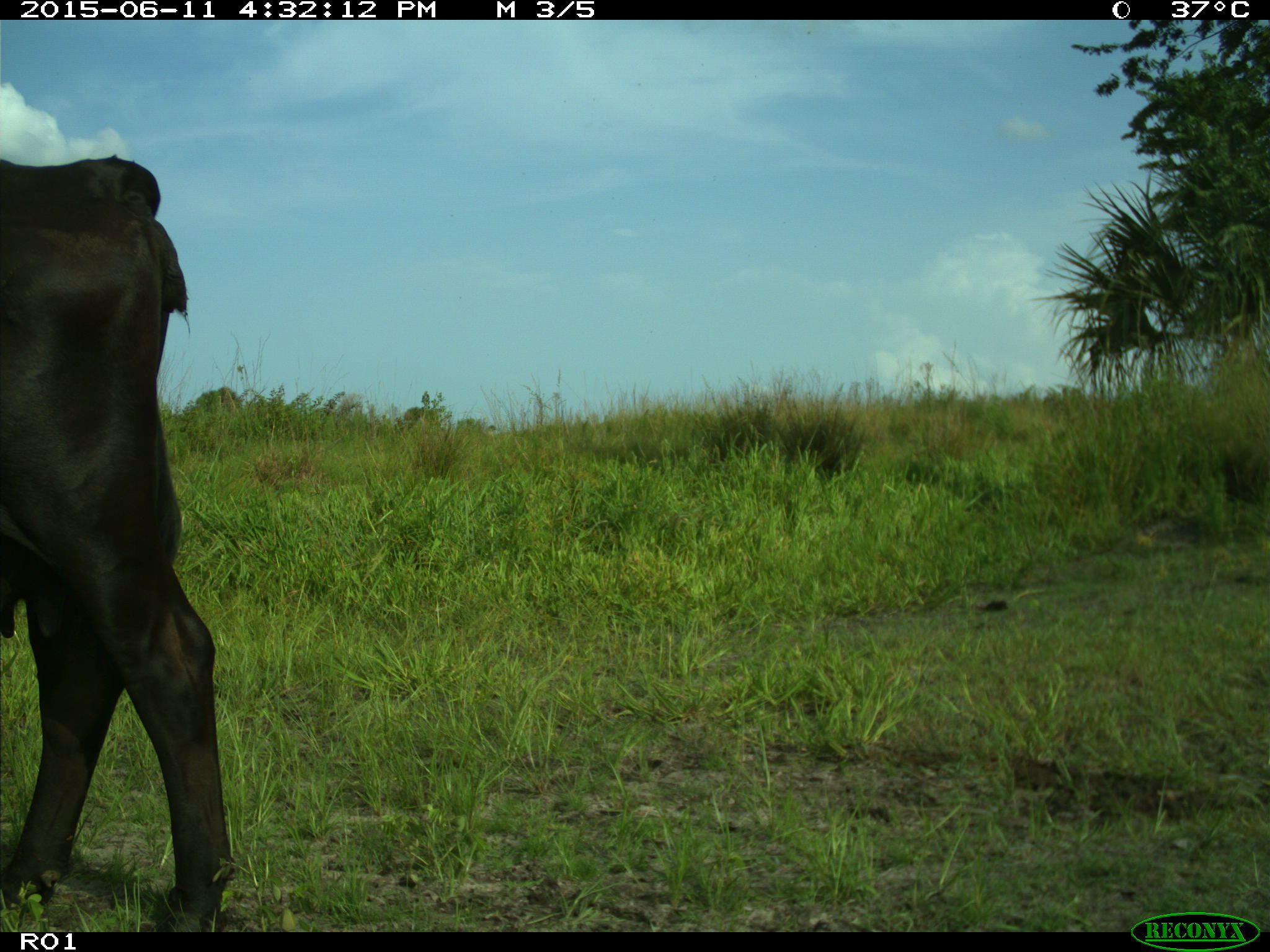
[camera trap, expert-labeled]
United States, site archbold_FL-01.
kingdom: Animalia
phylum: Chordata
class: Mammalia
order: Artiodactyla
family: Bovidae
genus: Bos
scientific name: Bos taurus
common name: domestic cow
Bos taurus (domestic cow).